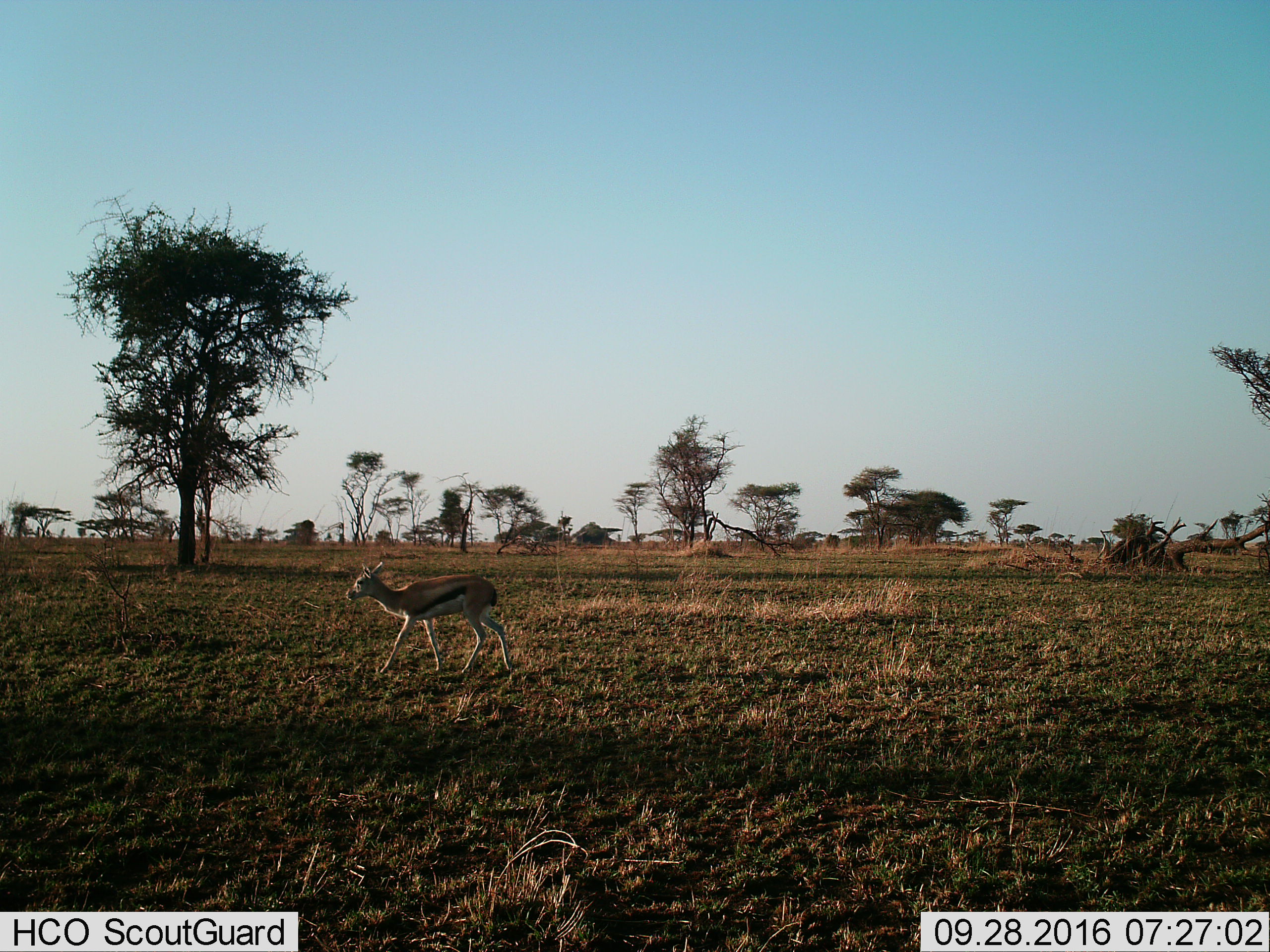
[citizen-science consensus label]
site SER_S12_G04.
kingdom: Animalia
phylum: Chordata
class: Mammalia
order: Artiodactyla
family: Bovidae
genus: Eudorcas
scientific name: Eudorcas thomsonii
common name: thomson's gazelle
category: gazellethomsons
Gazellethomsons (thomson's gazelle) (Eudorcas thomsonii), count 1. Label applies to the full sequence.